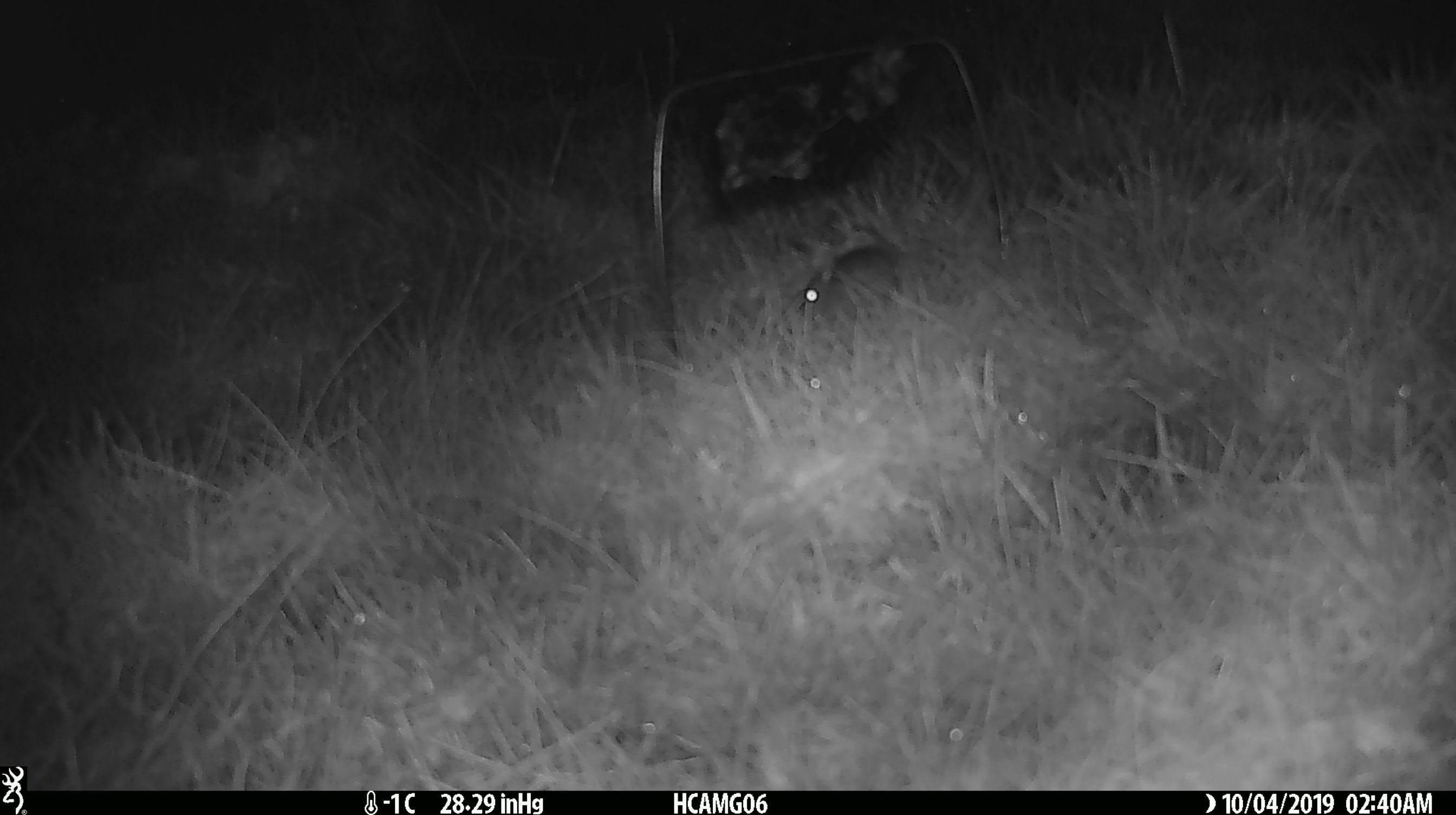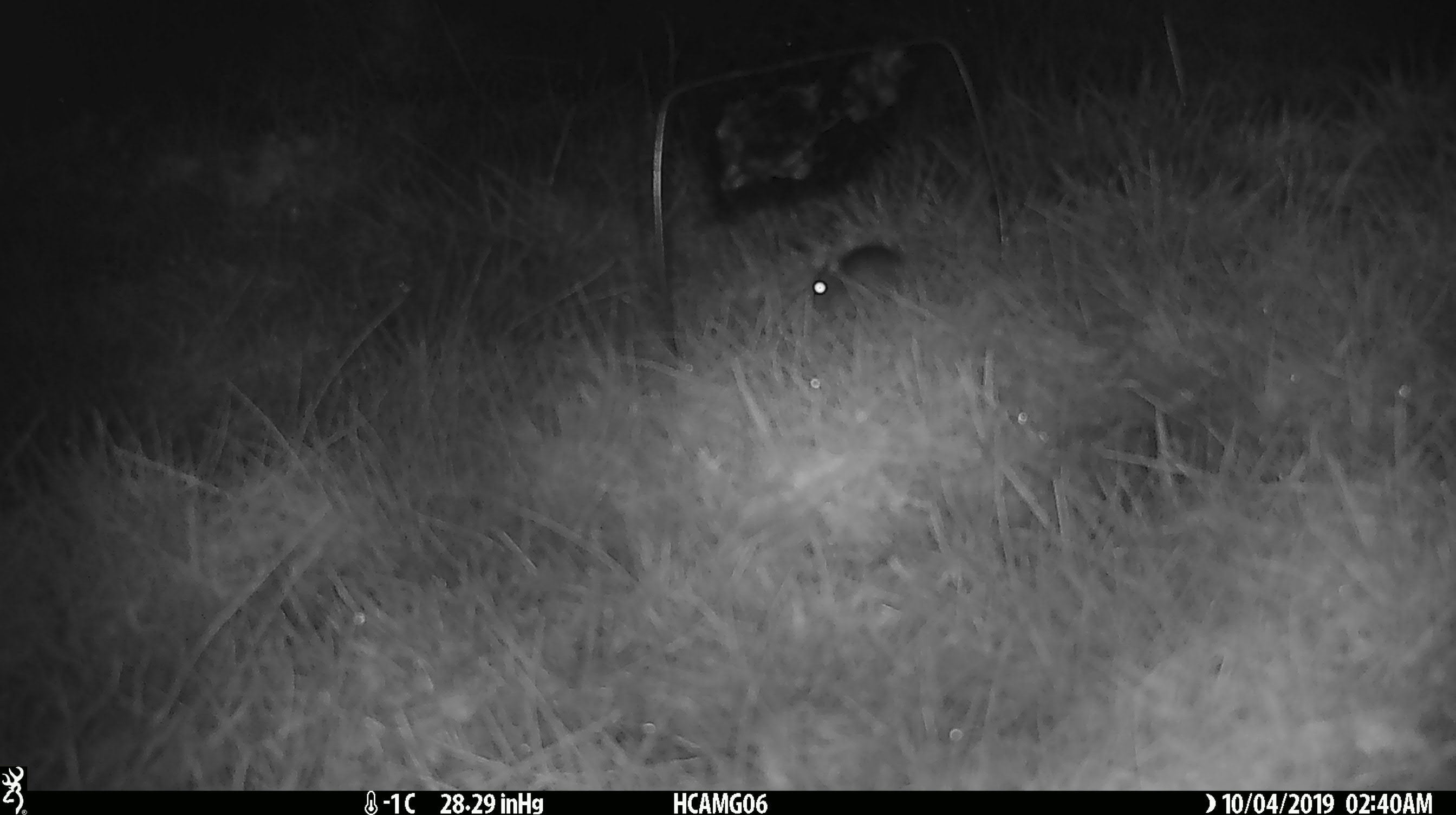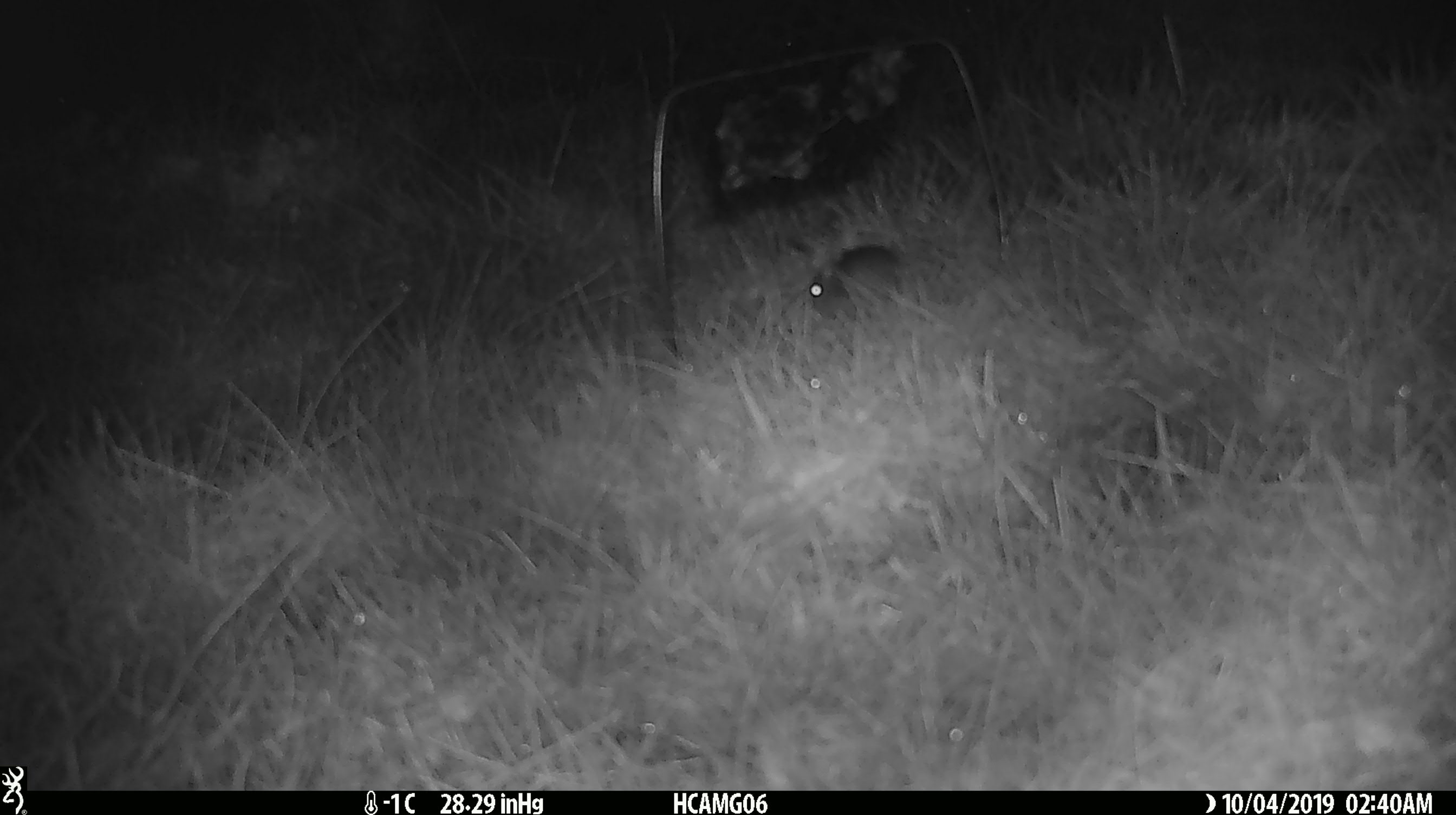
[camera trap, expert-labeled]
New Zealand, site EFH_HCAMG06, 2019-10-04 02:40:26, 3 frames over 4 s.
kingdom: Animalia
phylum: Chordata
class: Mammalia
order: Rodentia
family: Muridae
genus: Mus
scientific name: Mus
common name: mouse